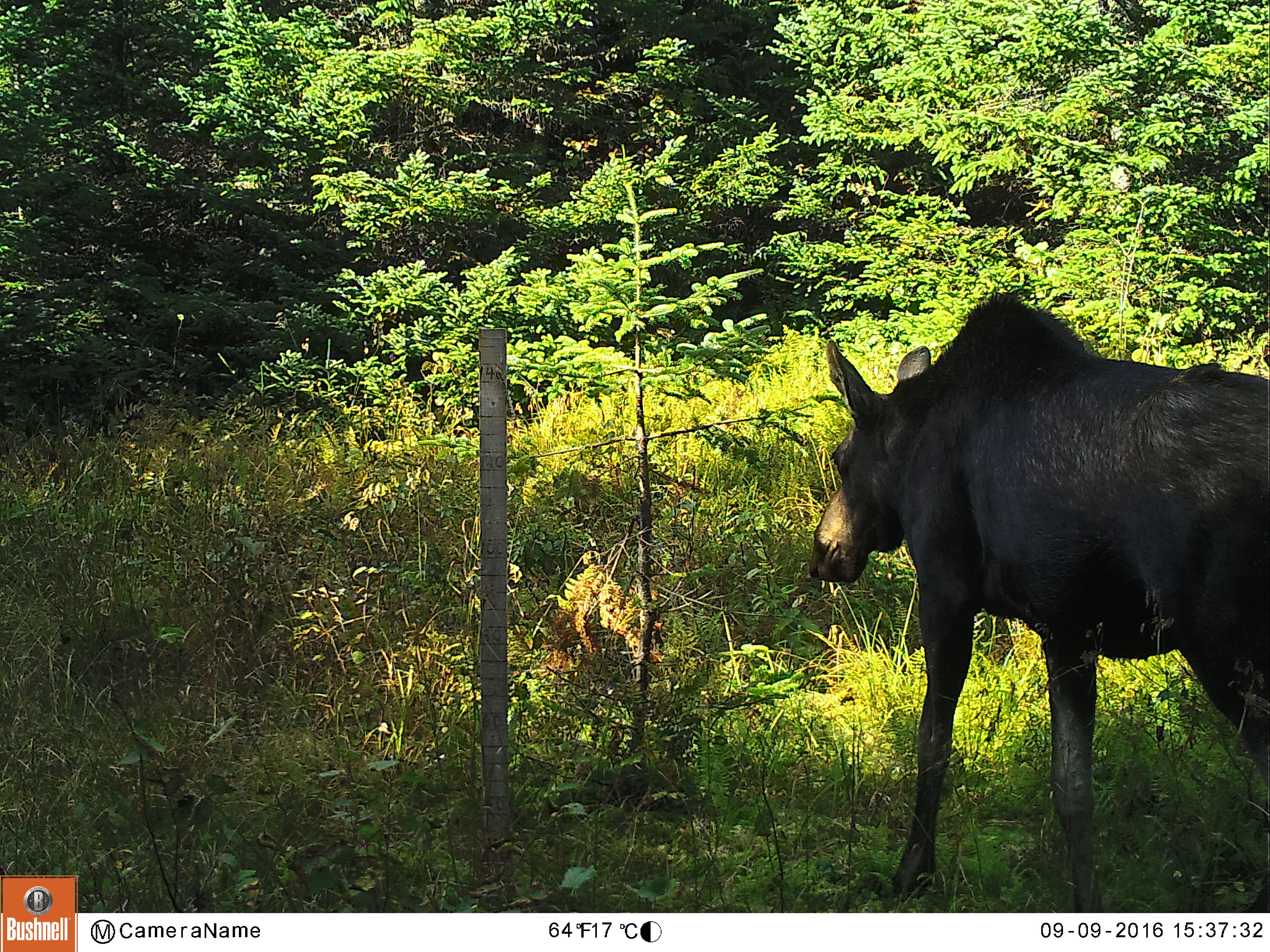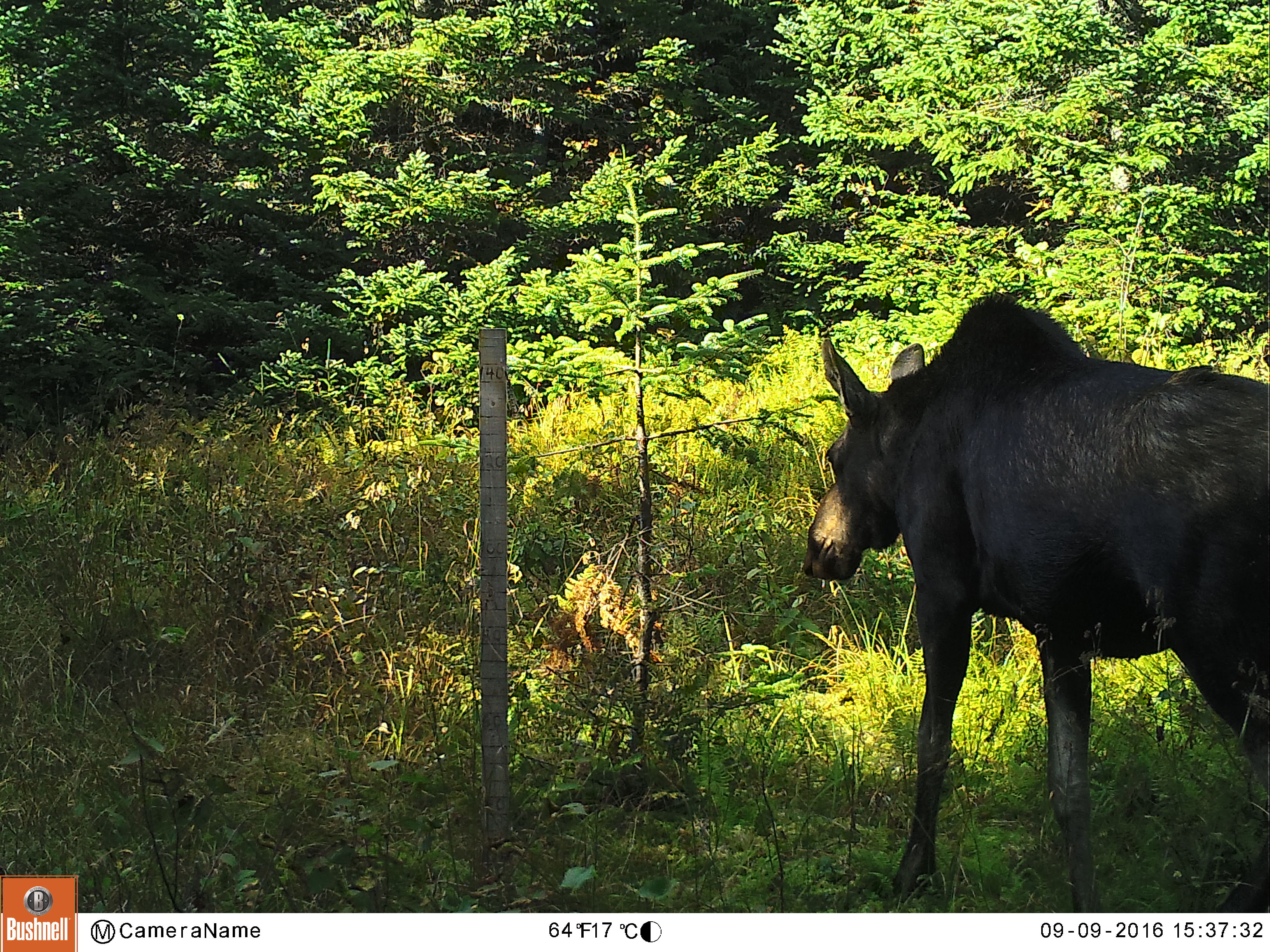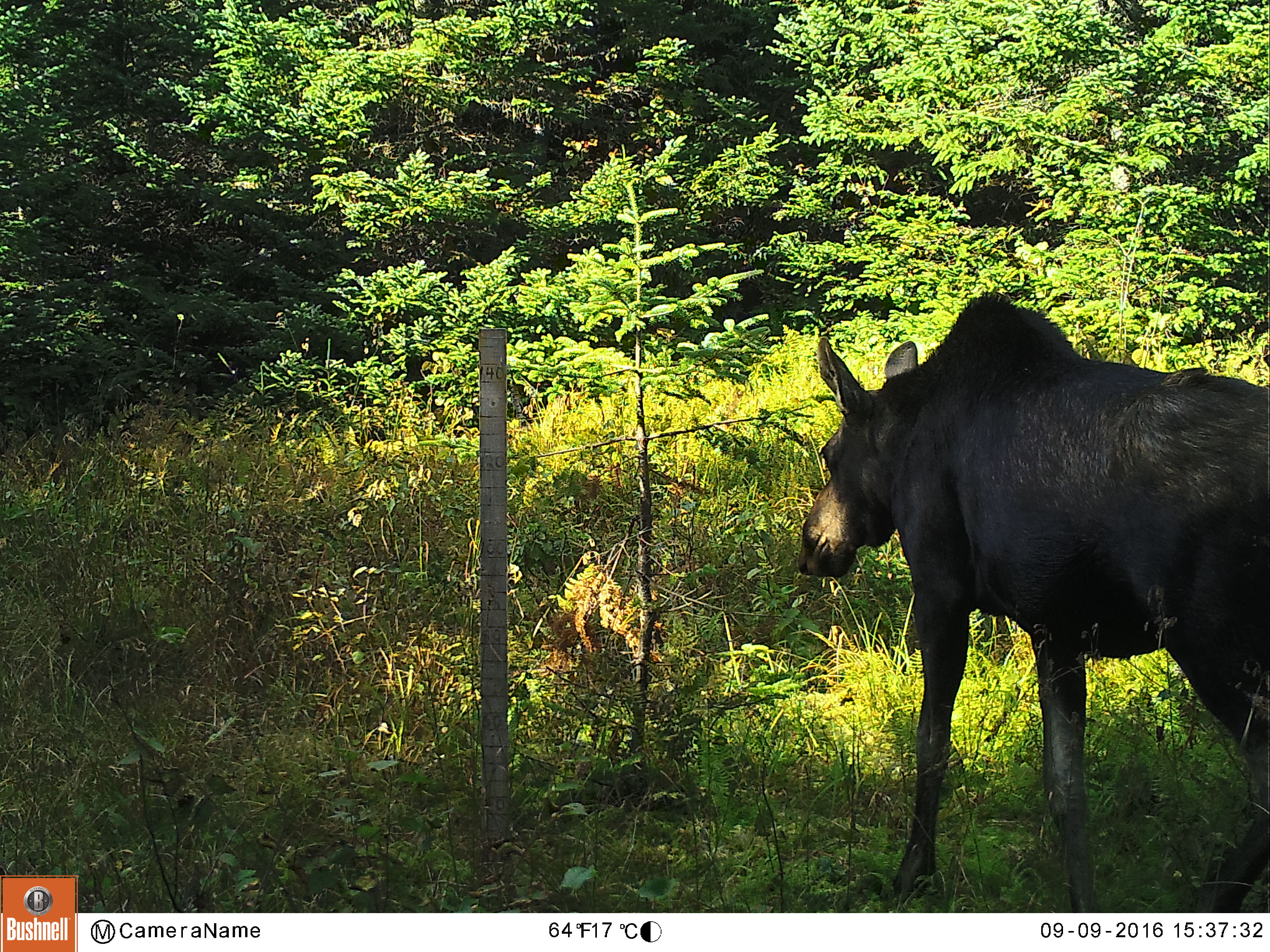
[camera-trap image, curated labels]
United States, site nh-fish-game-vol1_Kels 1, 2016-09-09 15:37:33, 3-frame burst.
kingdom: Animalia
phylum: Chordata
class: Mammalia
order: Artiodactyla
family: Cervidae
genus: Alces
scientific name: Alces alces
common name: moose